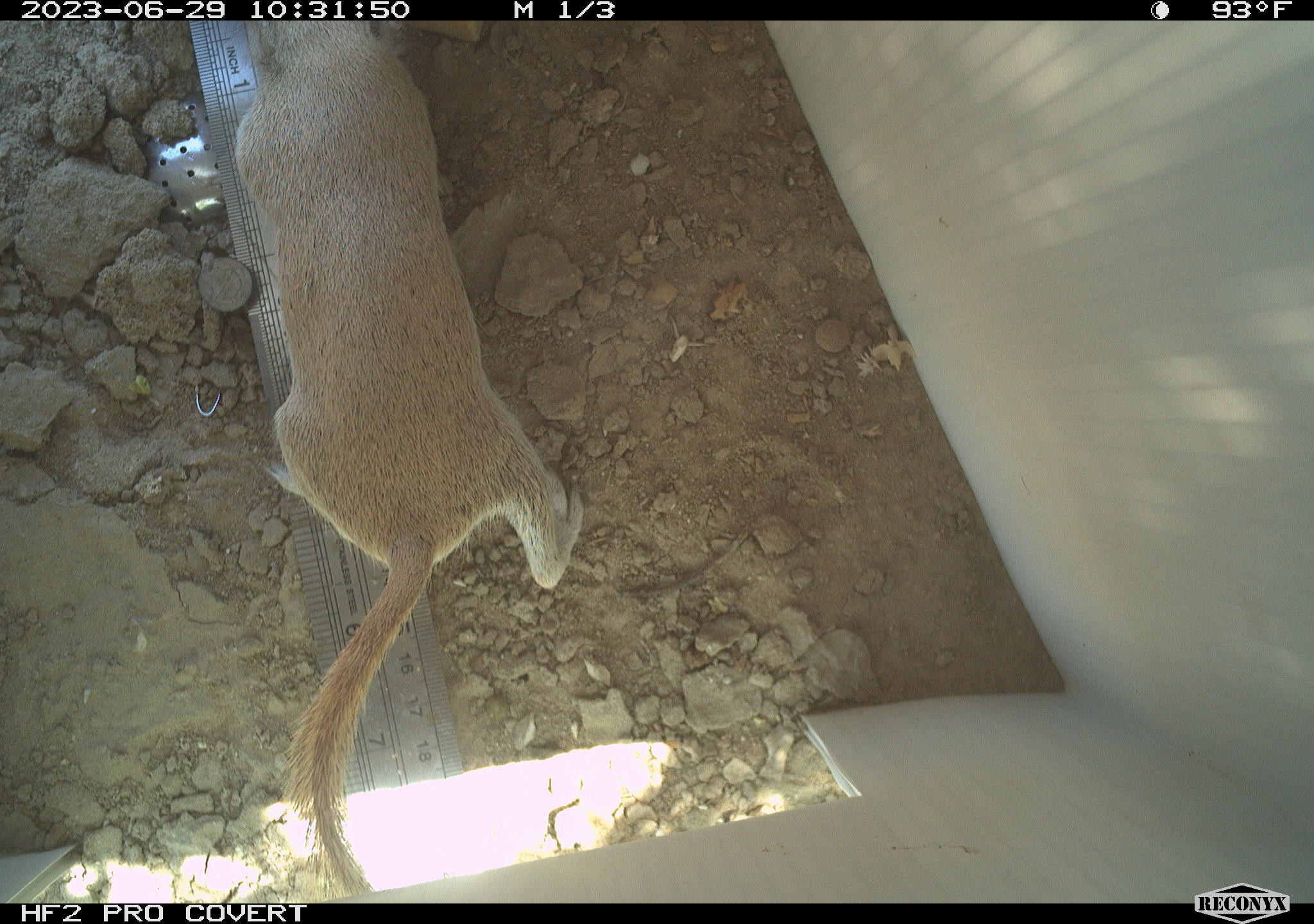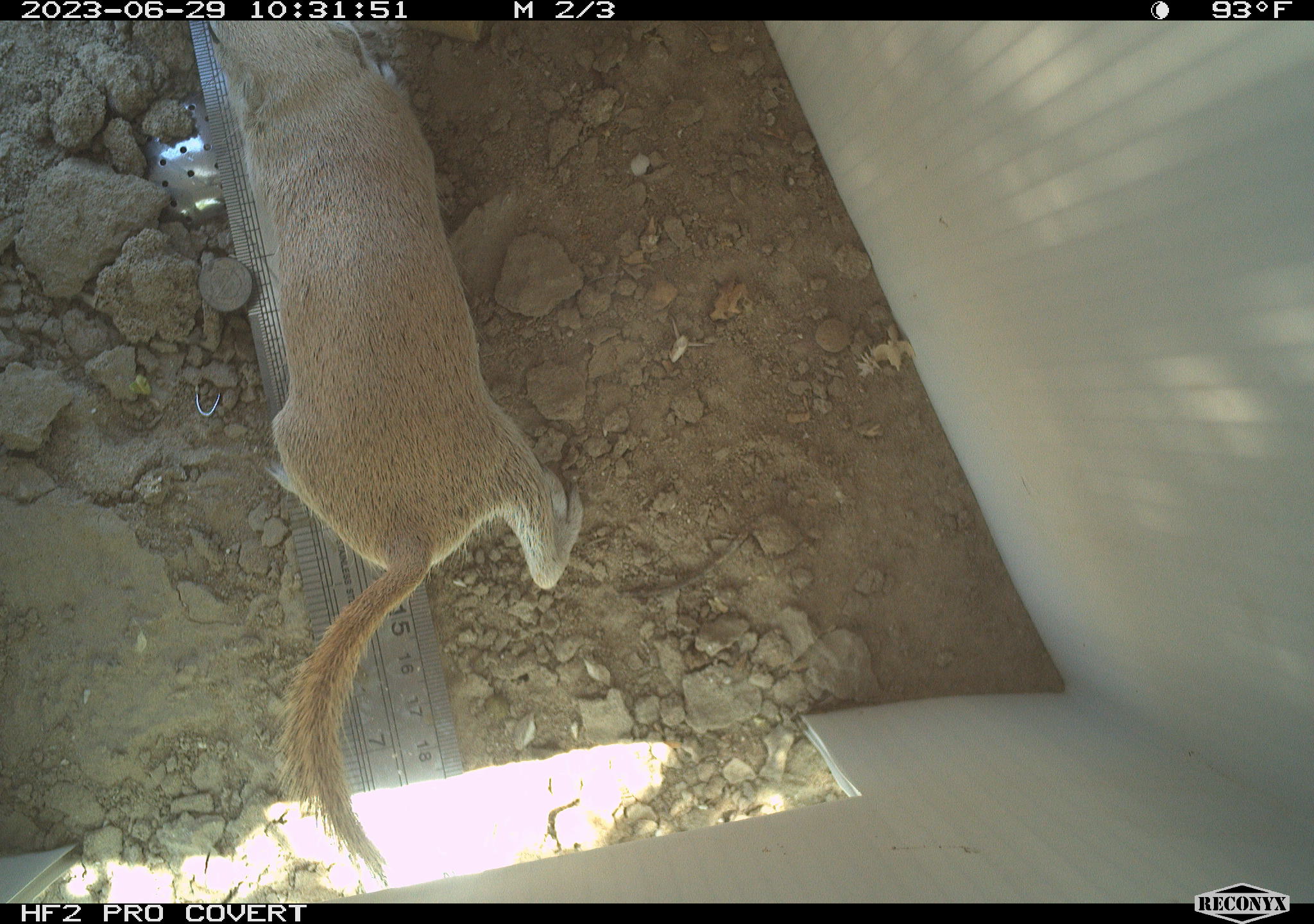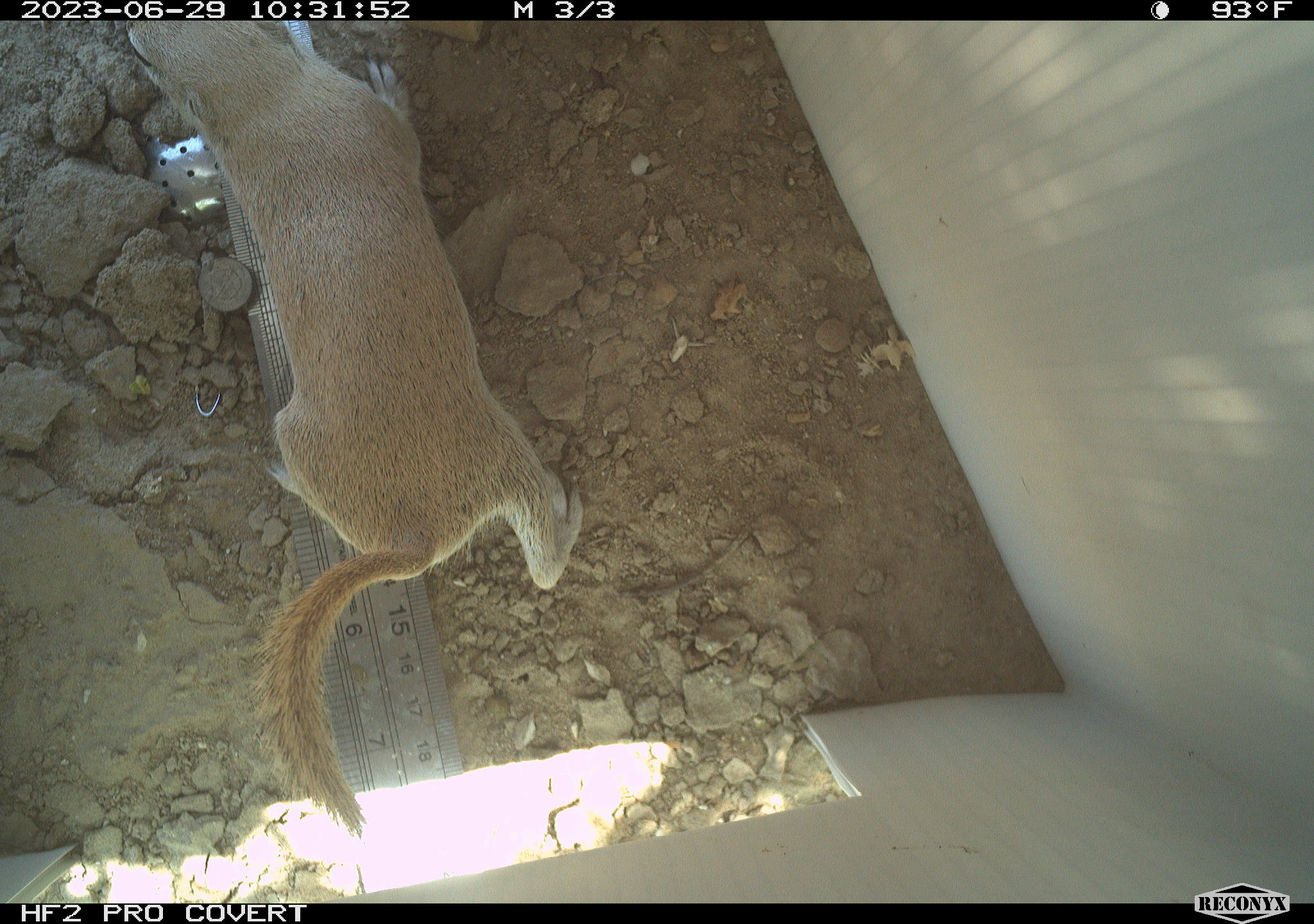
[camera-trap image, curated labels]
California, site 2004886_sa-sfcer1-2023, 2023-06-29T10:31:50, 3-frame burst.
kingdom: Animalia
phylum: Chordata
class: Mammalia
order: Rodentia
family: Sciuridae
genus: Xerospermophilus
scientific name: Xerospermophilus tereticaudus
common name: round-tailed ground squirrel